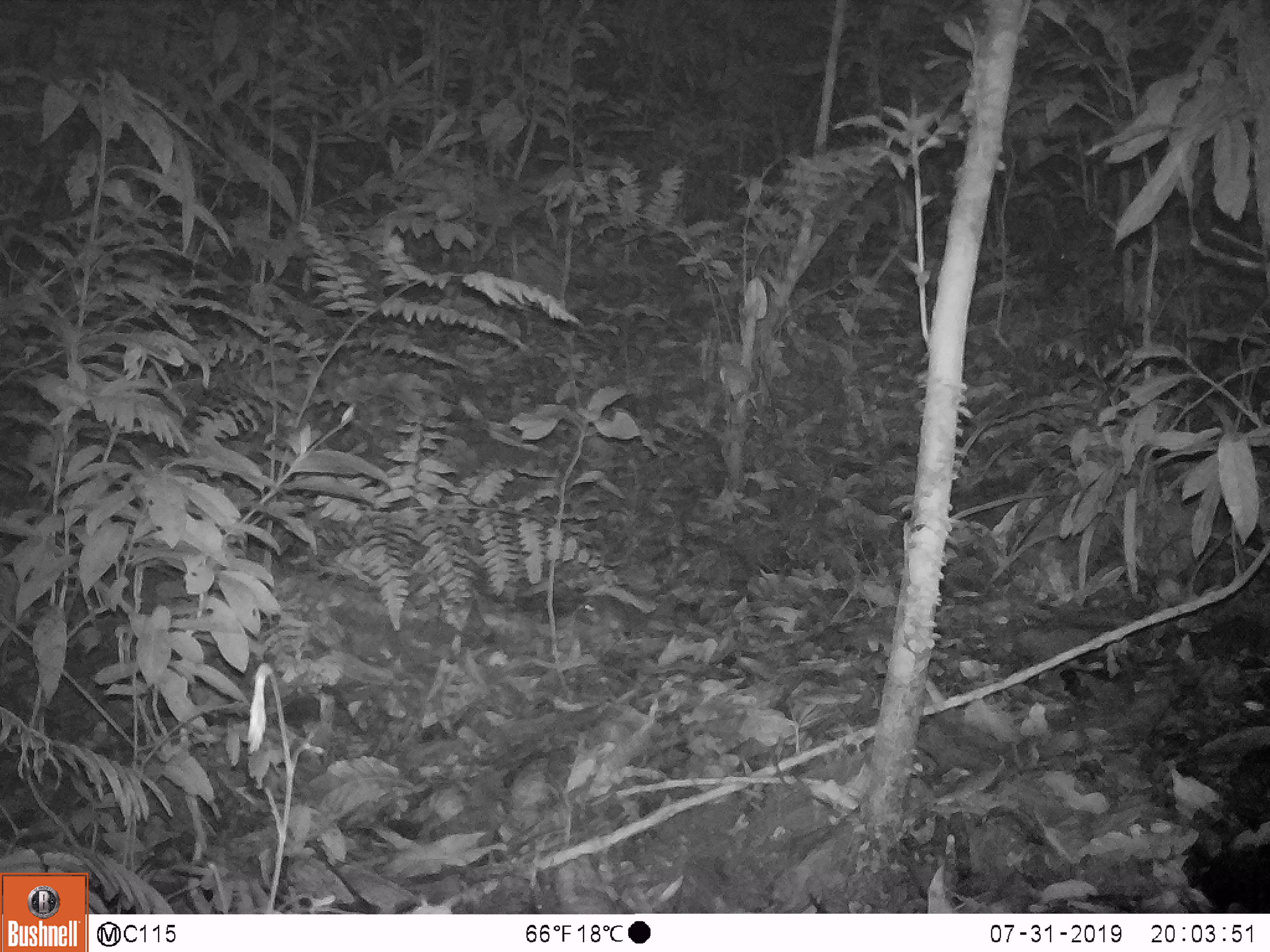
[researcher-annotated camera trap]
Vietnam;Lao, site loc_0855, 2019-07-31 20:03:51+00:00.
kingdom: Animalia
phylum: Chordata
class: Mammalia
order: Rodentia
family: Muridae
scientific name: Muridae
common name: old-world mice and rats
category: unidentified murid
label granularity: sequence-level